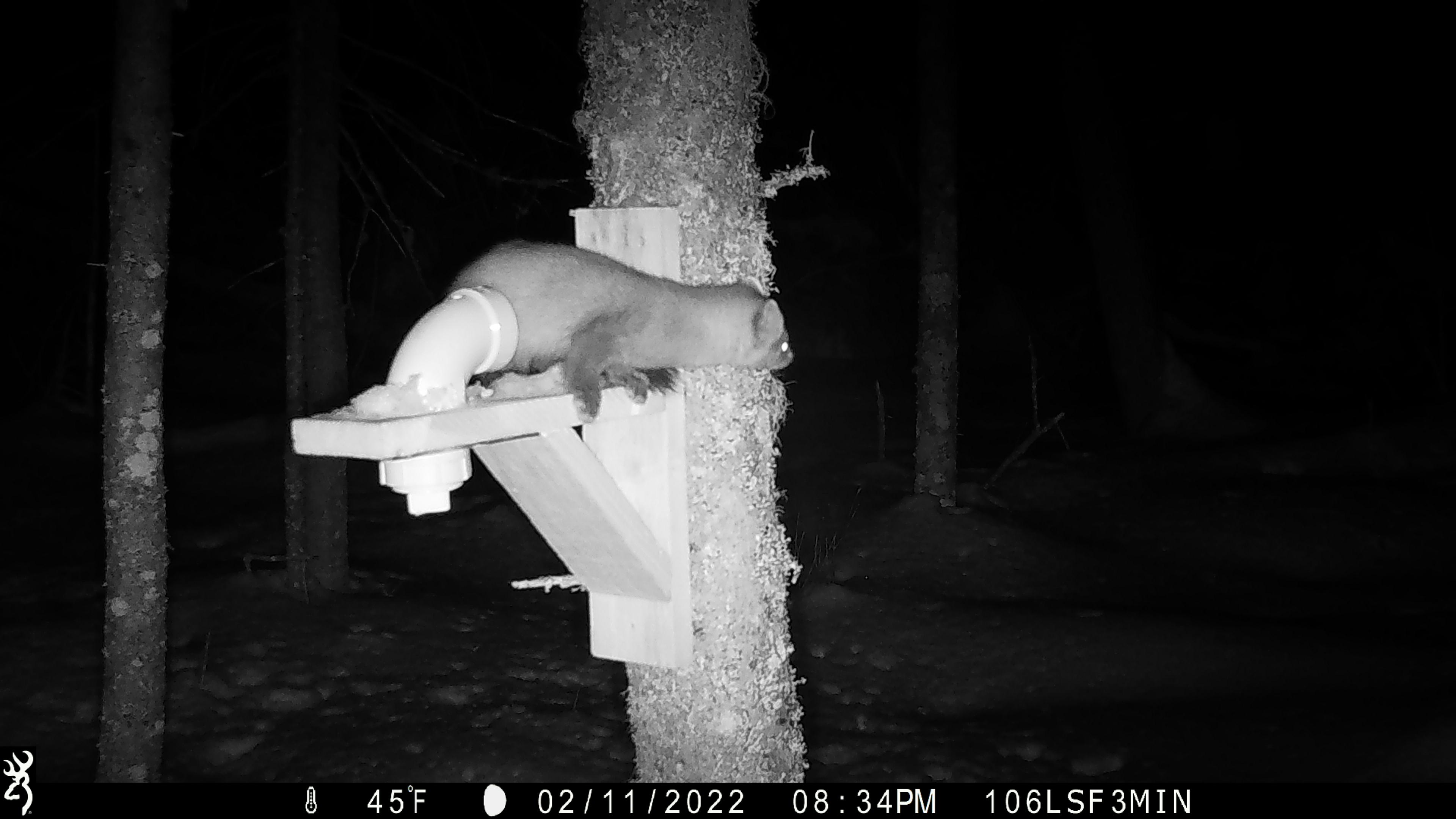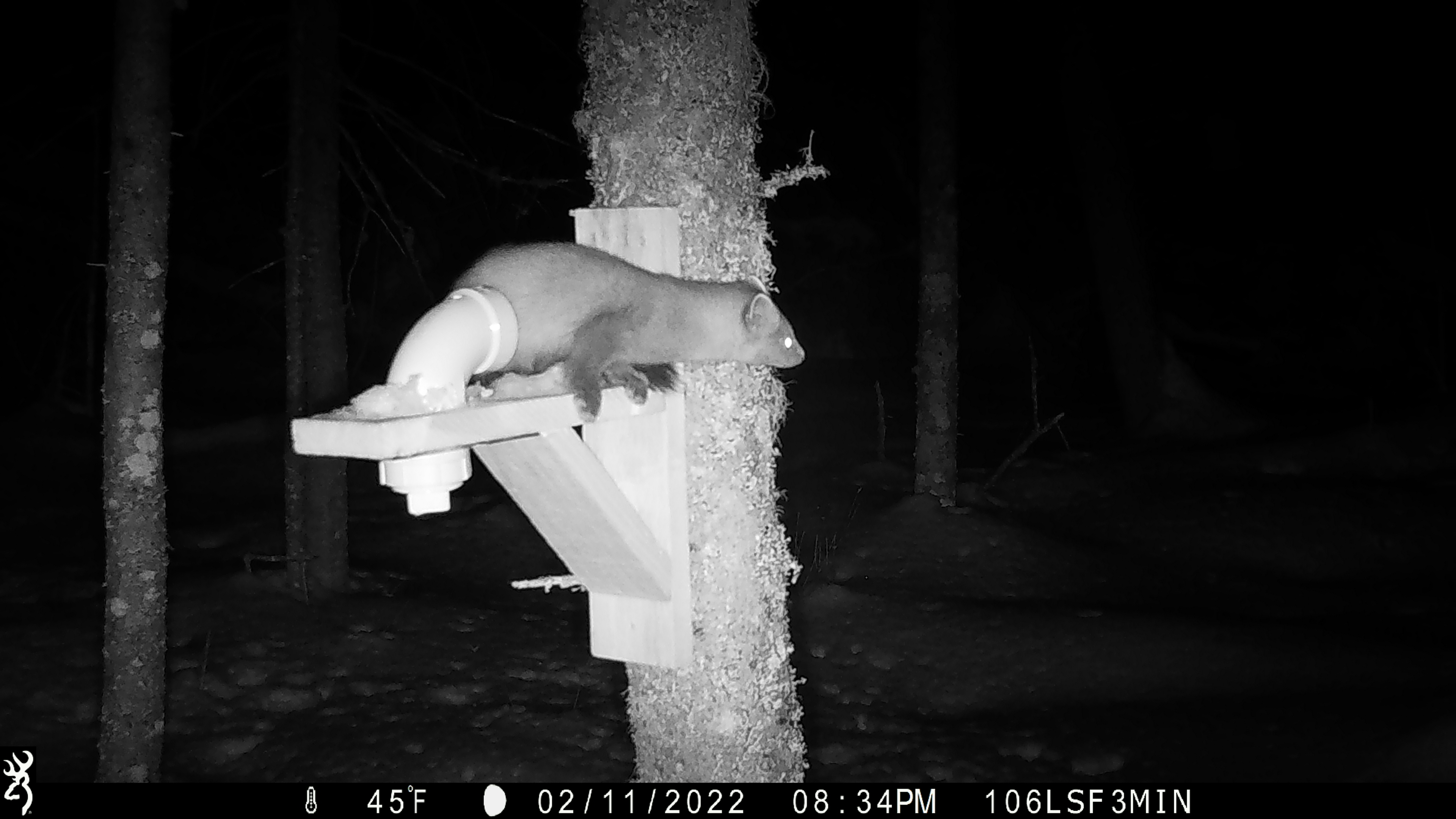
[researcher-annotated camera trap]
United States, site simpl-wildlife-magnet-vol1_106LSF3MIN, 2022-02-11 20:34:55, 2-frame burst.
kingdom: Animalia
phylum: Chordata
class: Mammalia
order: Carnivora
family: Mustelidae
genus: Martes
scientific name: Martes americana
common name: american marten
American marten (Martes americana).